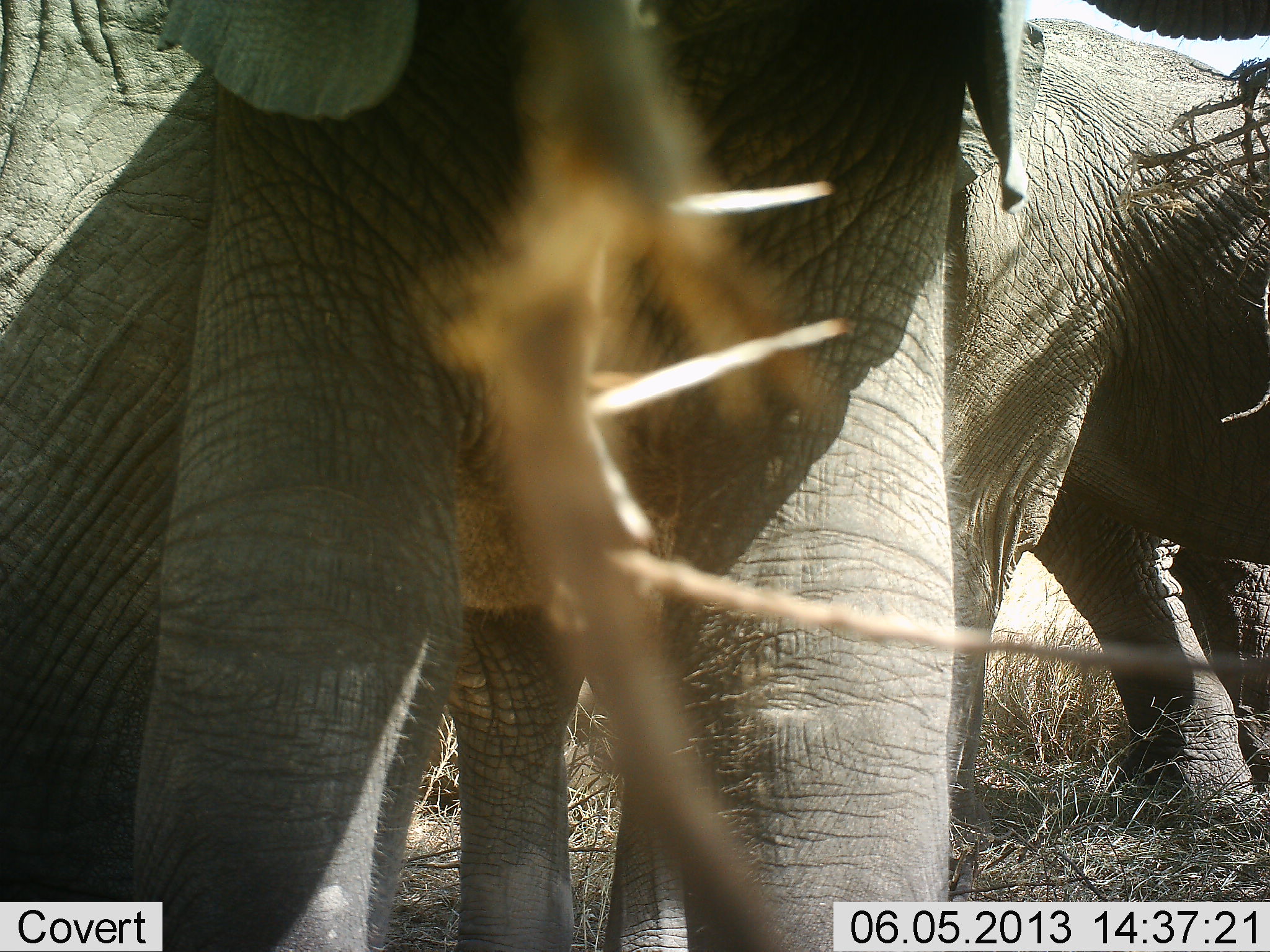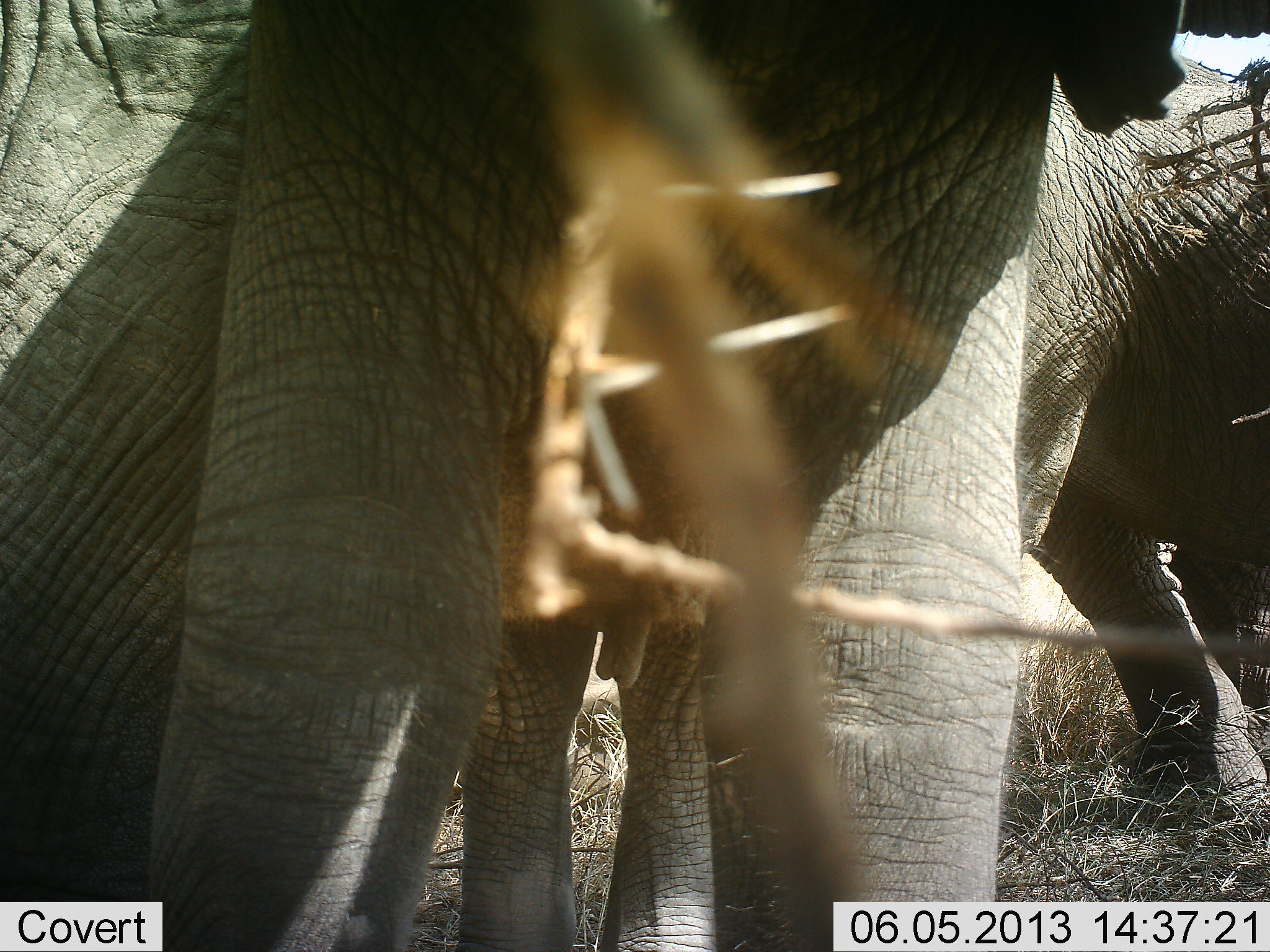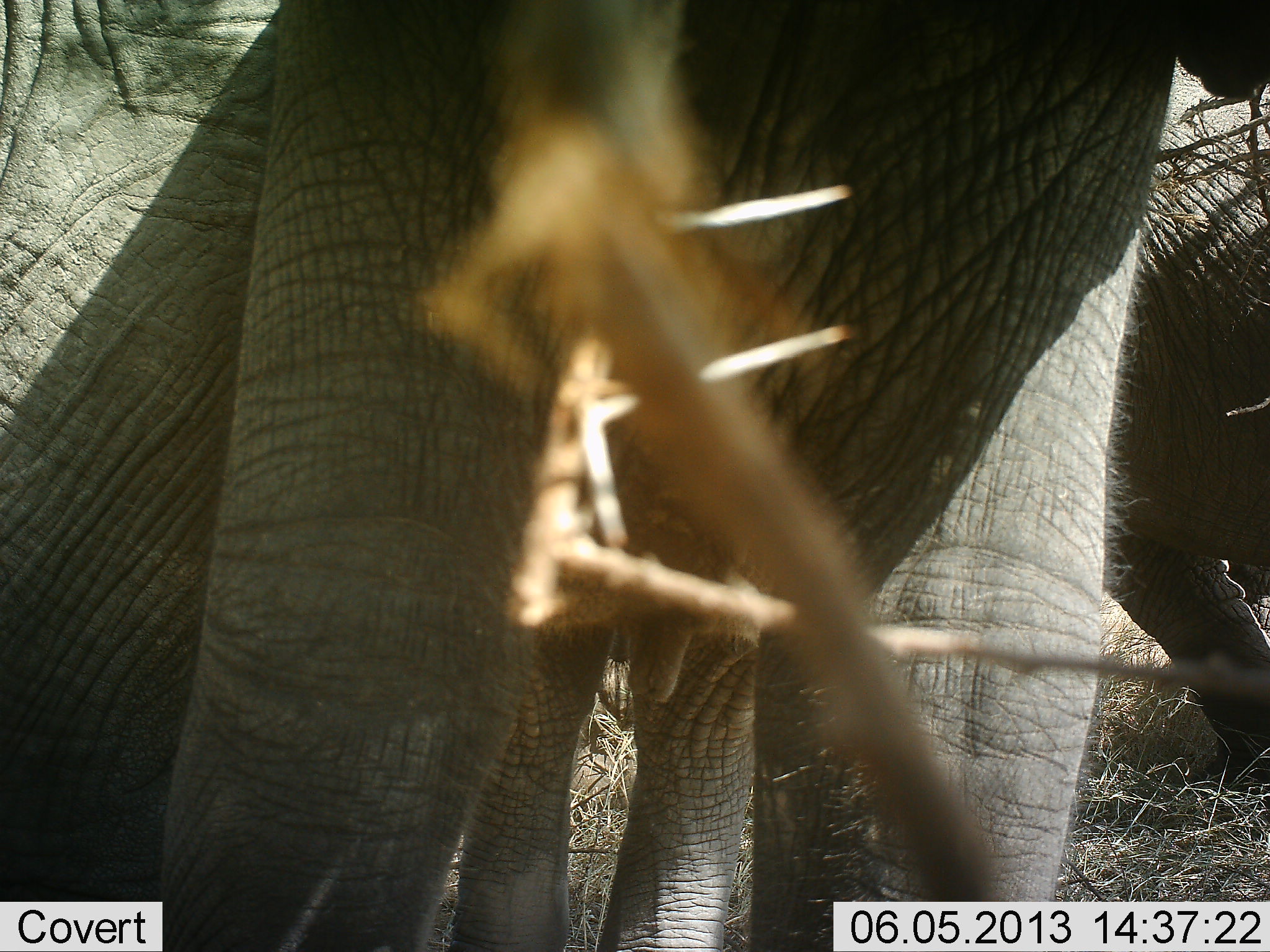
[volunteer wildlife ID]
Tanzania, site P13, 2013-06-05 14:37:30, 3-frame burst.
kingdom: Animalia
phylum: Chordata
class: Mammalia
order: Proboscidea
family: Elephantidae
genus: Loxodonta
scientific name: Loxodonta africana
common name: african bush elephant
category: elephant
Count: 3.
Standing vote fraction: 86%.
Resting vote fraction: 0%.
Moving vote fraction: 17%.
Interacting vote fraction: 14%.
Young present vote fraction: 9%.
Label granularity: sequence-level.